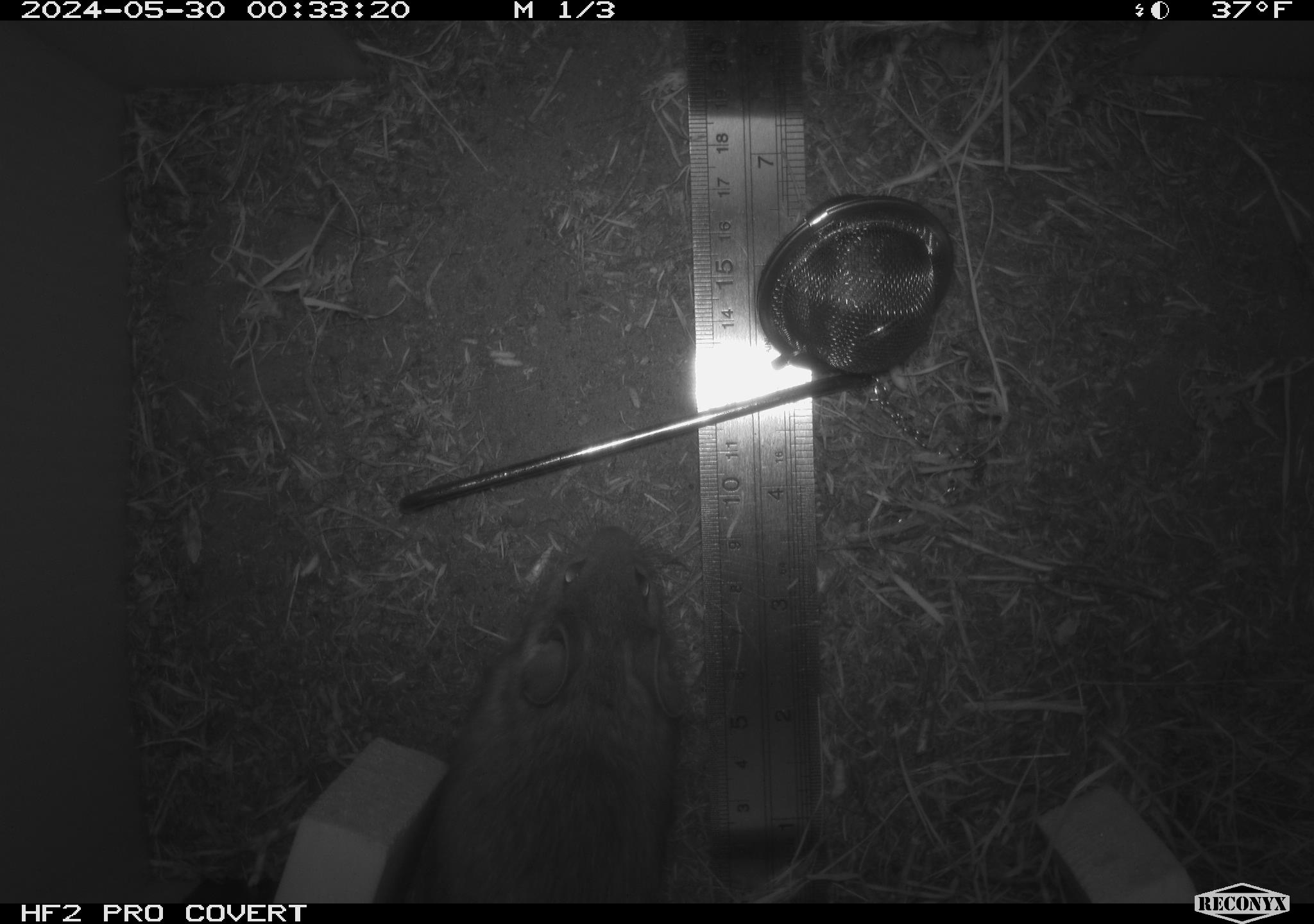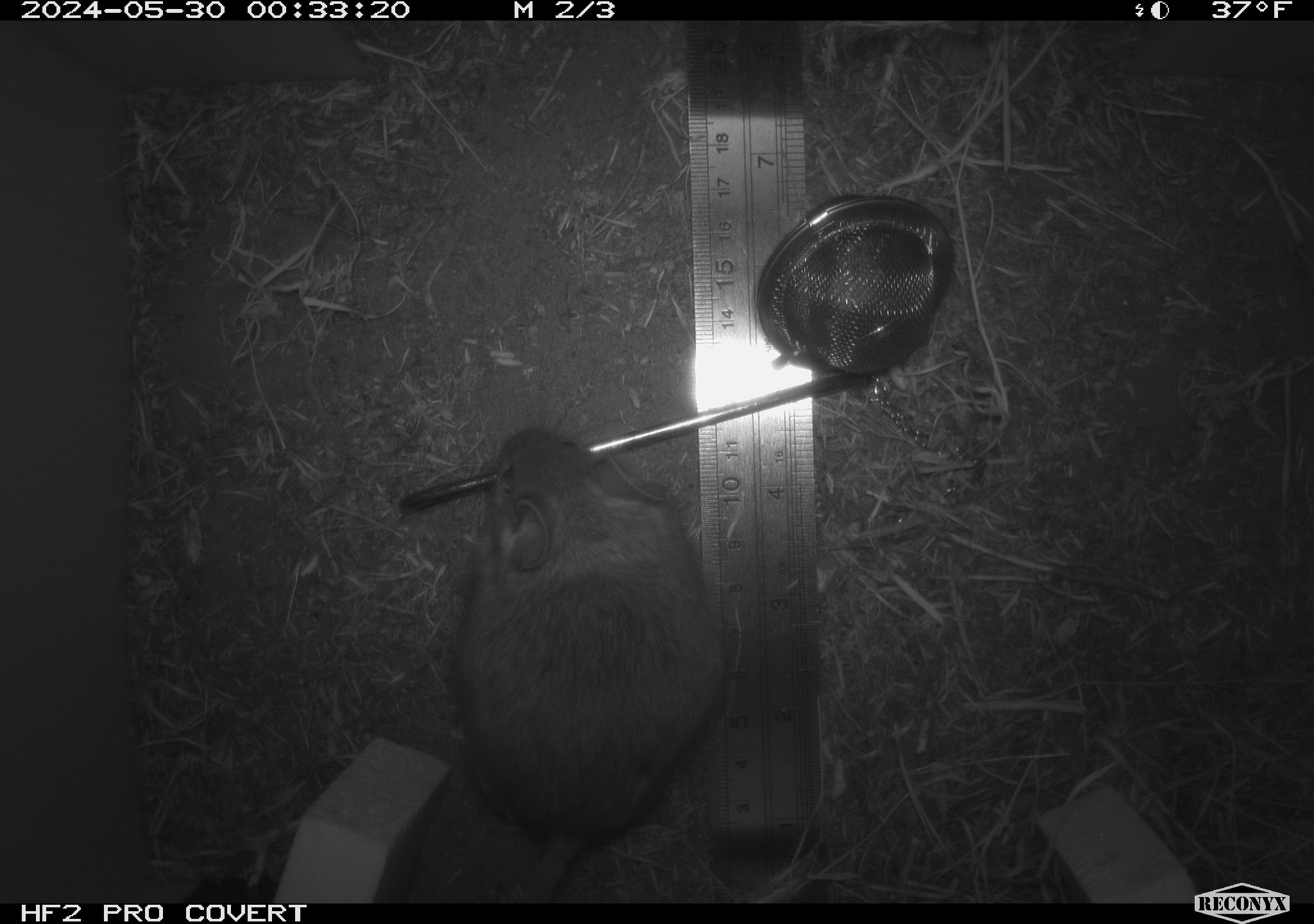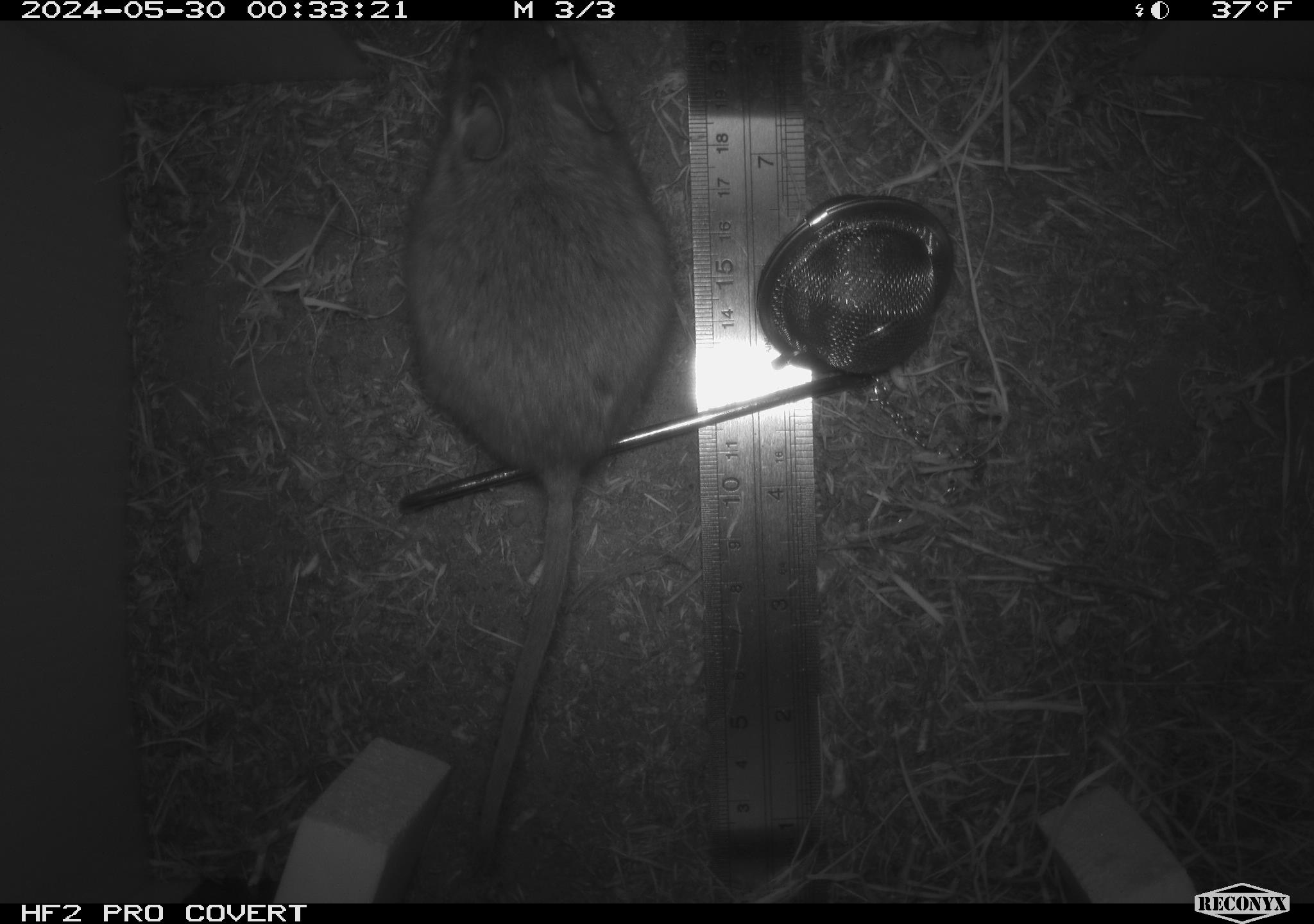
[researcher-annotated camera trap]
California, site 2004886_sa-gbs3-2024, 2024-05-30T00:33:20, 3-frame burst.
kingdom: Animalia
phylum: Chordata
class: Mammalia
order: Rodentia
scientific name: Rodentia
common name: woodrat or rat or mouse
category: woodrat or rat or mouse species